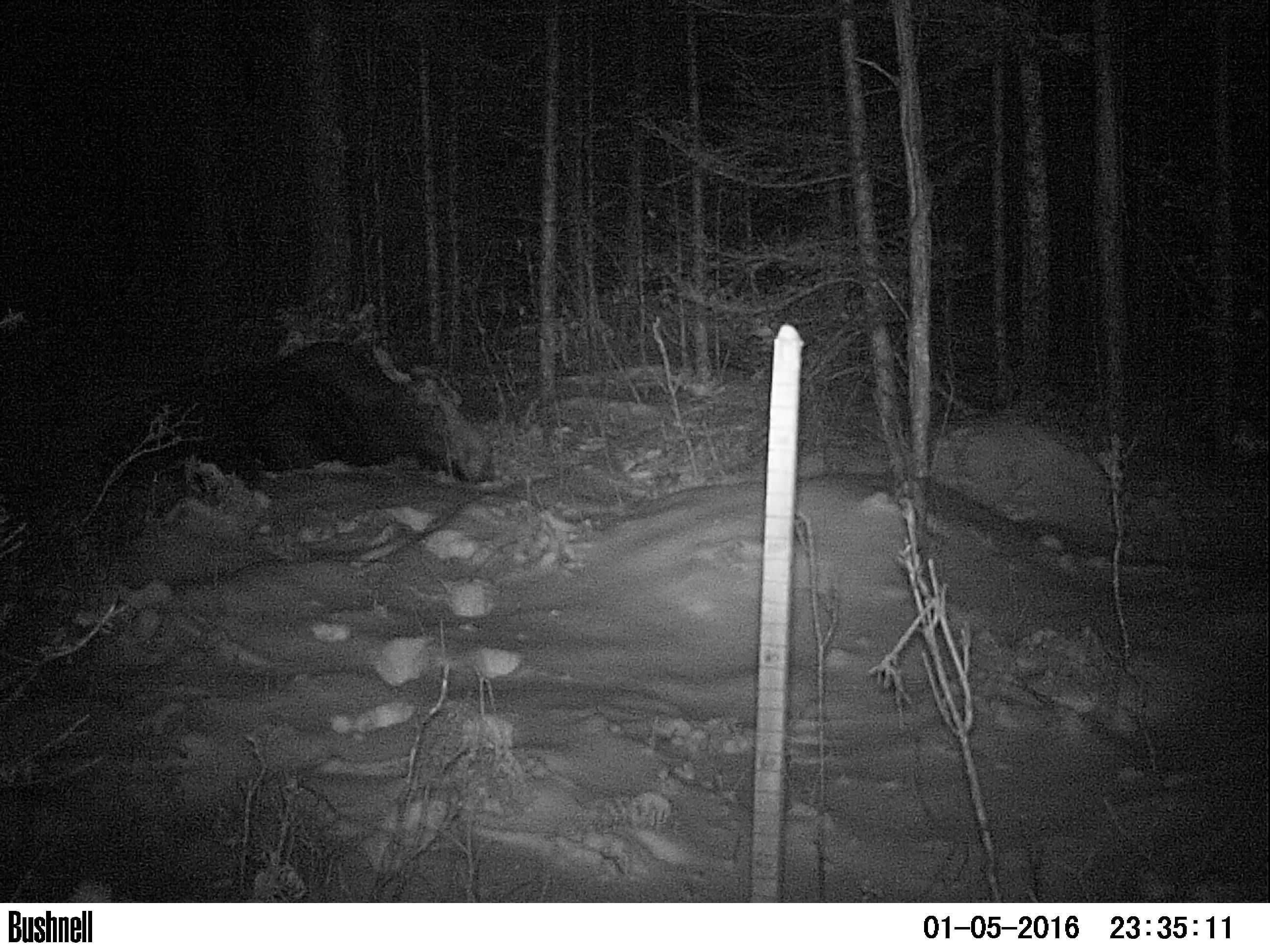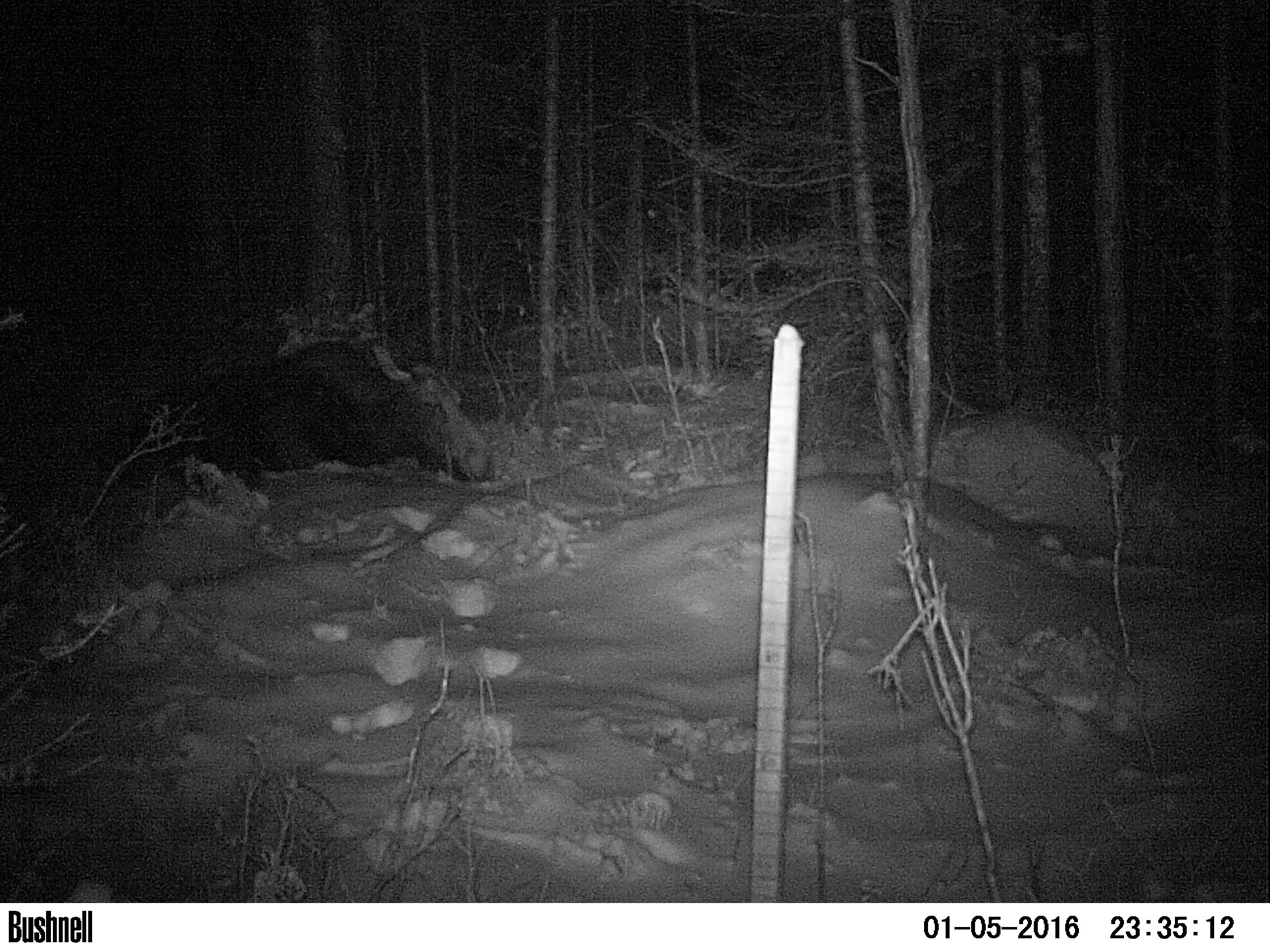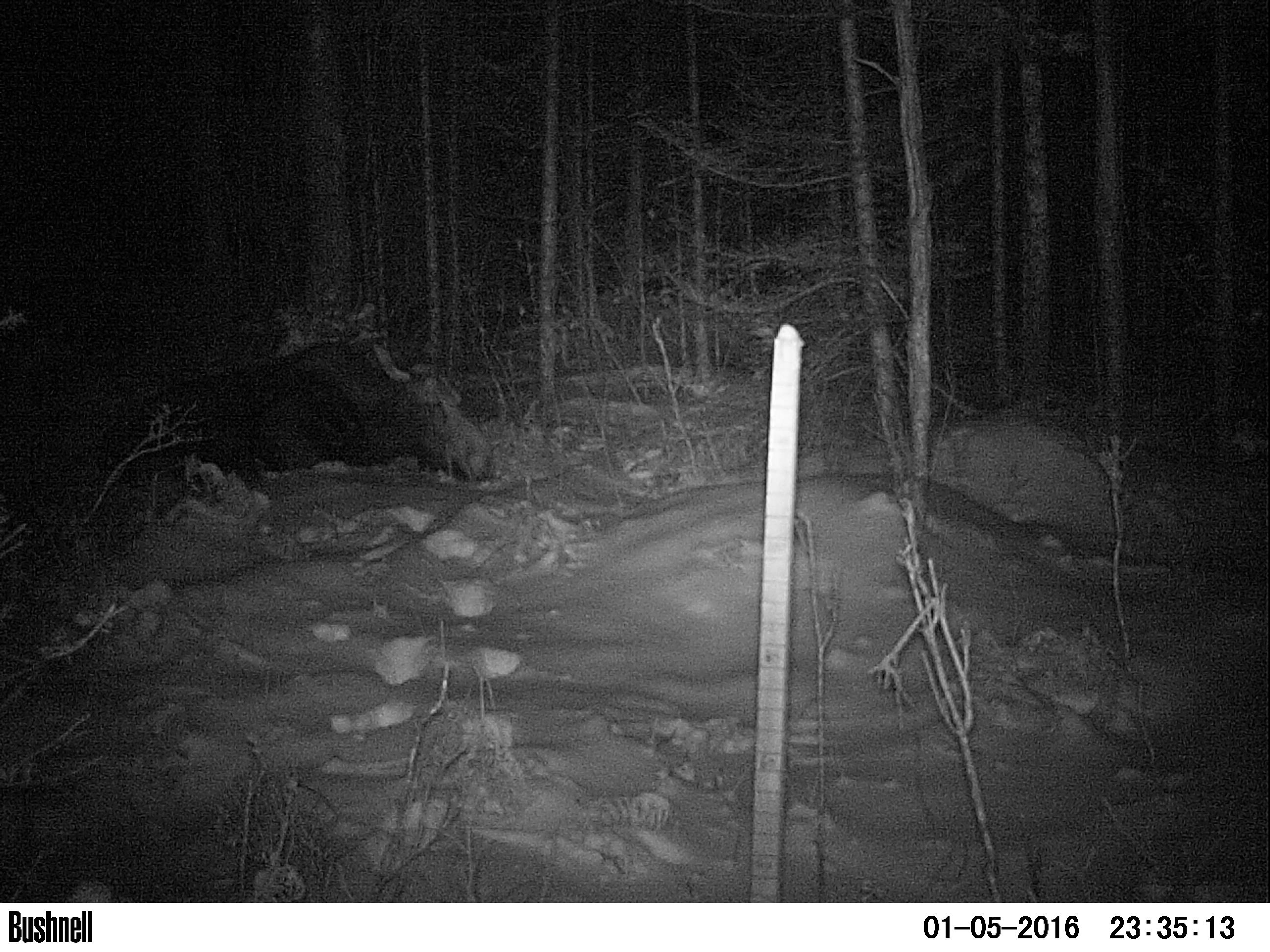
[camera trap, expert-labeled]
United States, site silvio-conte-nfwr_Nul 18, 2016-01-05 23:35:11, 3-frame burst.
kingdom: Animalia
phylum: Chordata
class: Mammalia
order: Artiodactyla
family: Cervidae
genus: Alces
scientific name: Alces alces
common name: moose